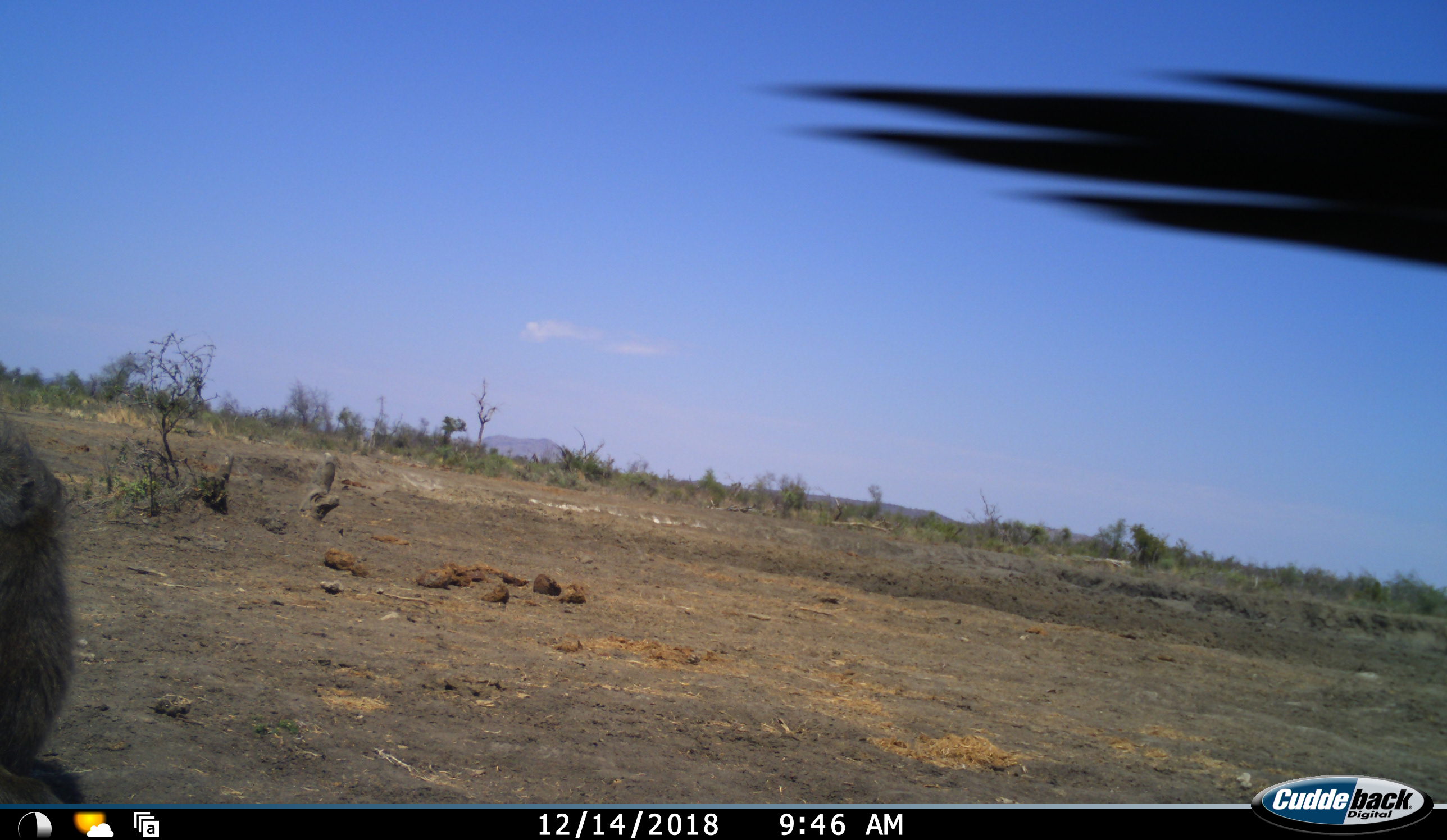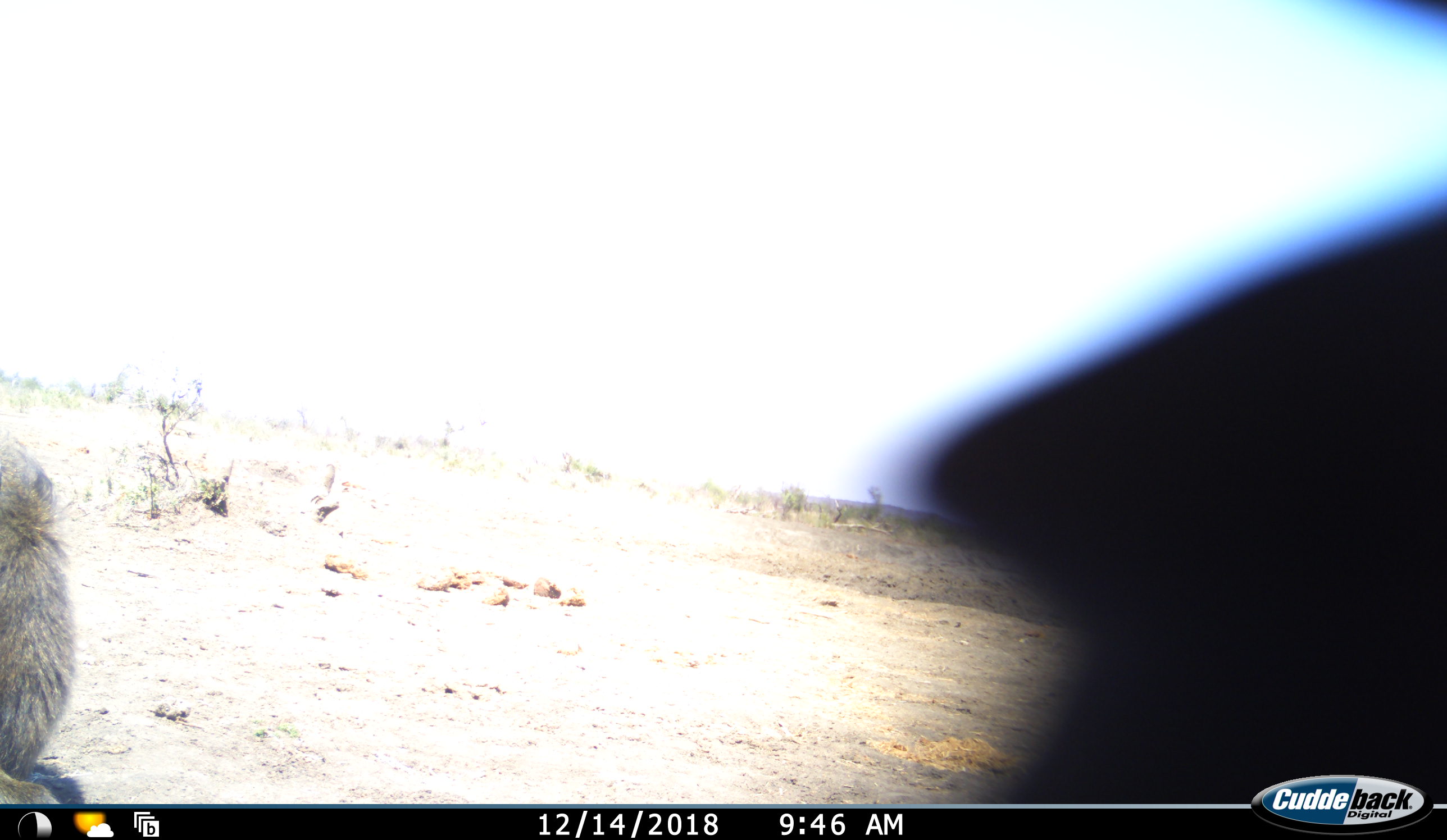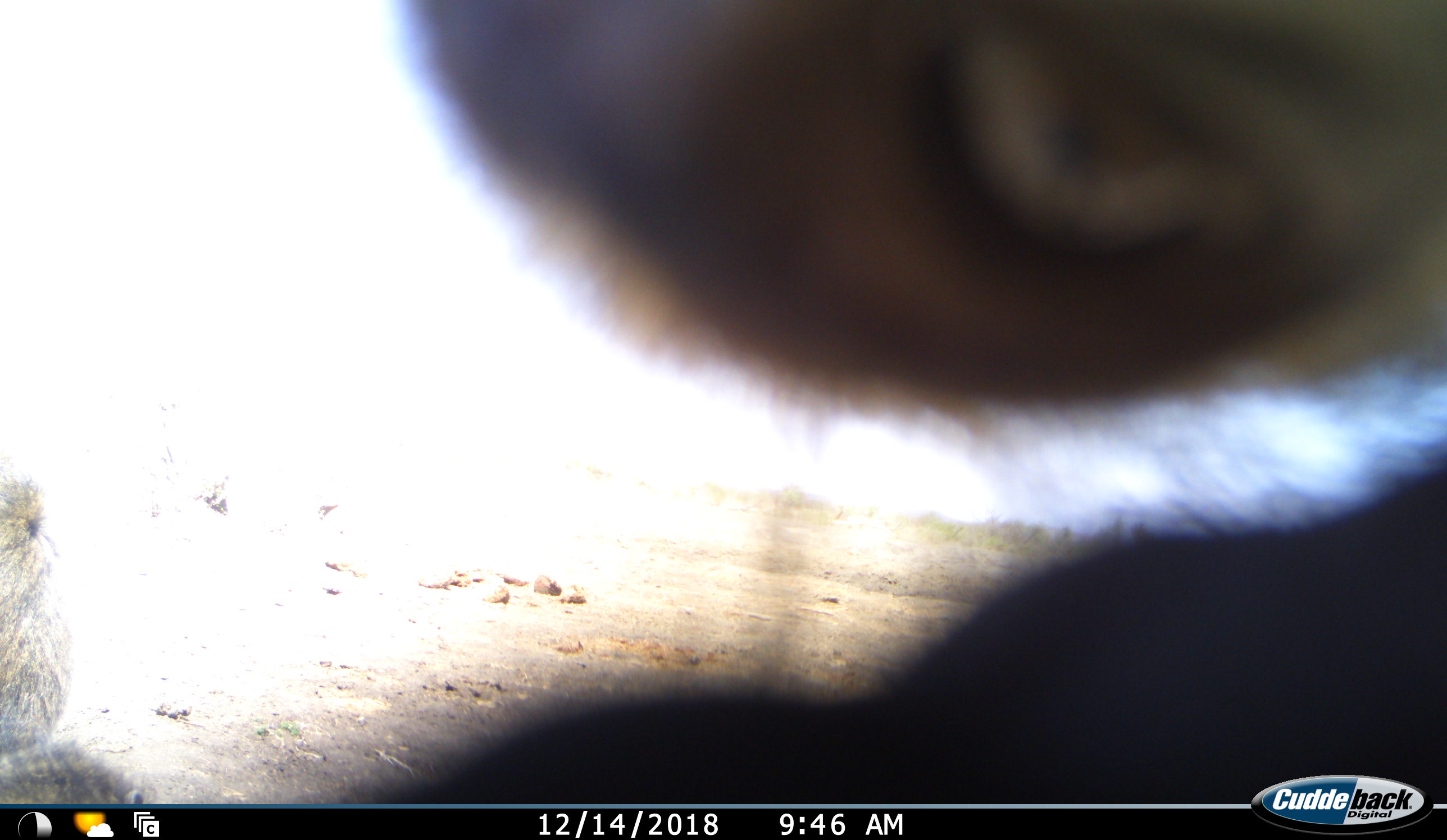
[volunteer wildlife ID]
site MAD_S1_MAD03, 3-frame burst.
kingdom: Animalia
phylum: Chordata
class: Mammalia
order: Primates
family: Cercopithecidae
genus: Papio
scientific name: Papio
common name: baboon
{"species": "baboon (Papio)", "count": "2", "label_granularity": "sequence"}